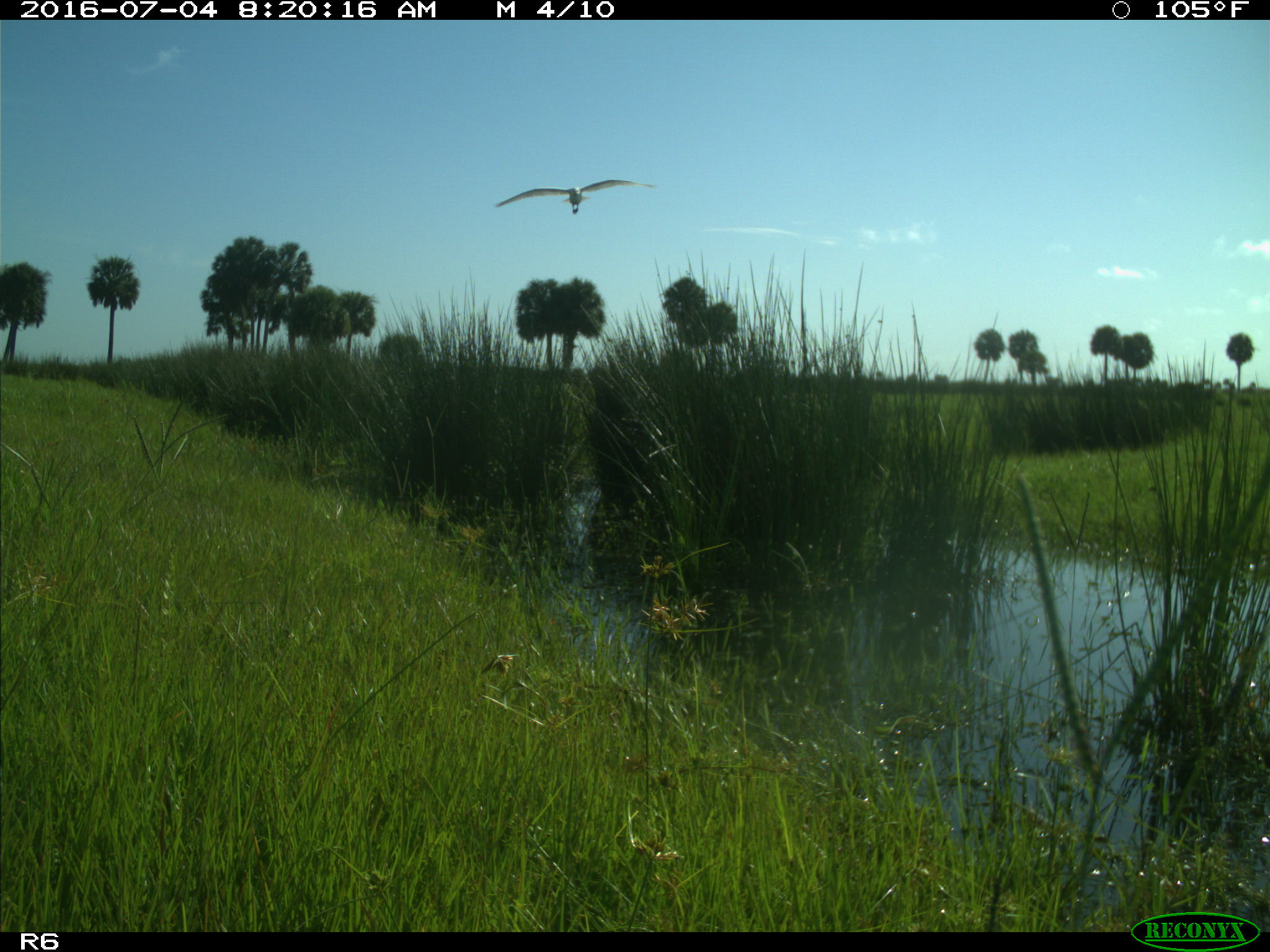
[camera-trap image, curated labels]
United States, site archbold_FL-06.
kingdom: Animalia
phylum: Chordata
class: Aves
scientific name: Aves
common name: birds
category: unidentified bird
Unidentified bird (birds) (Aves).